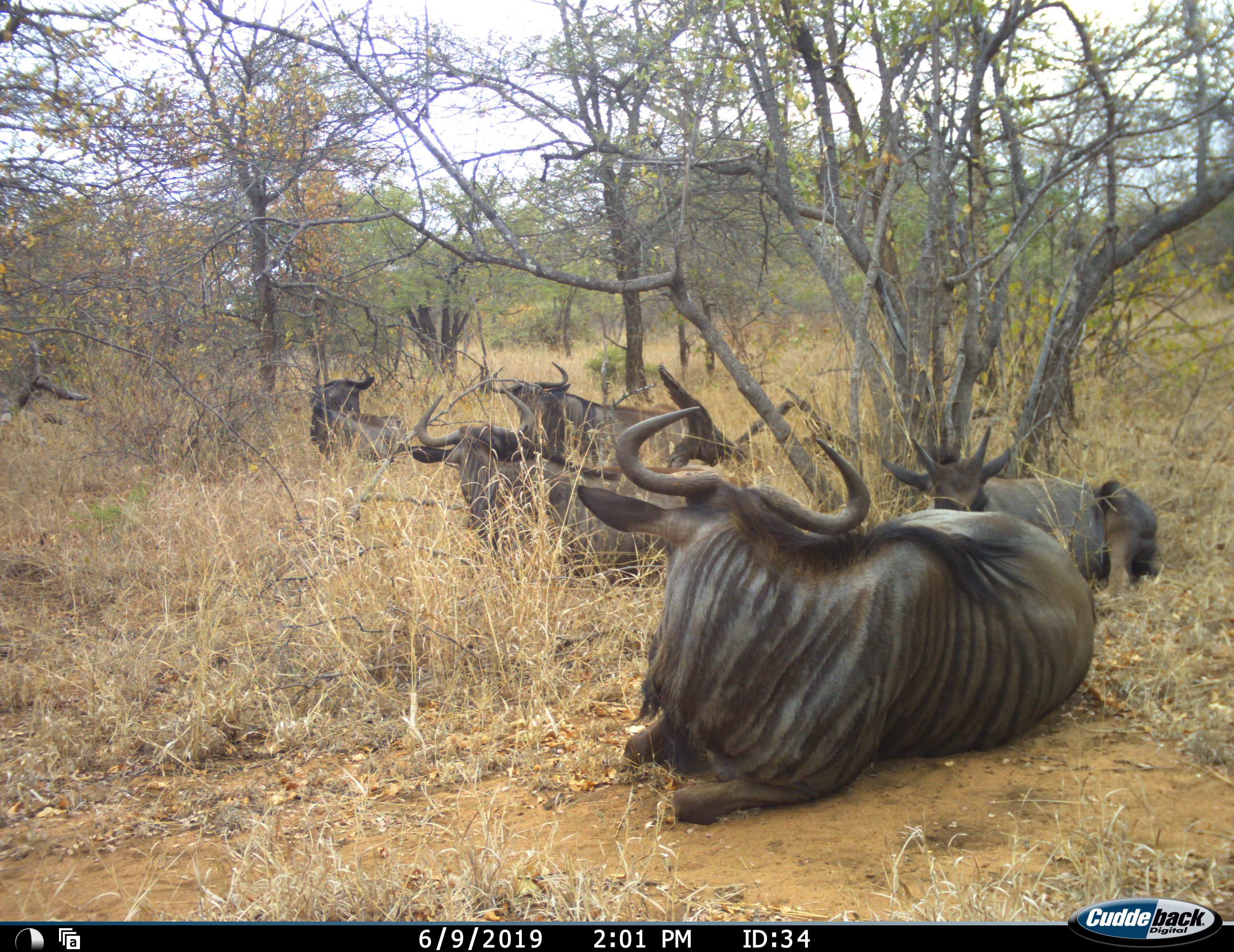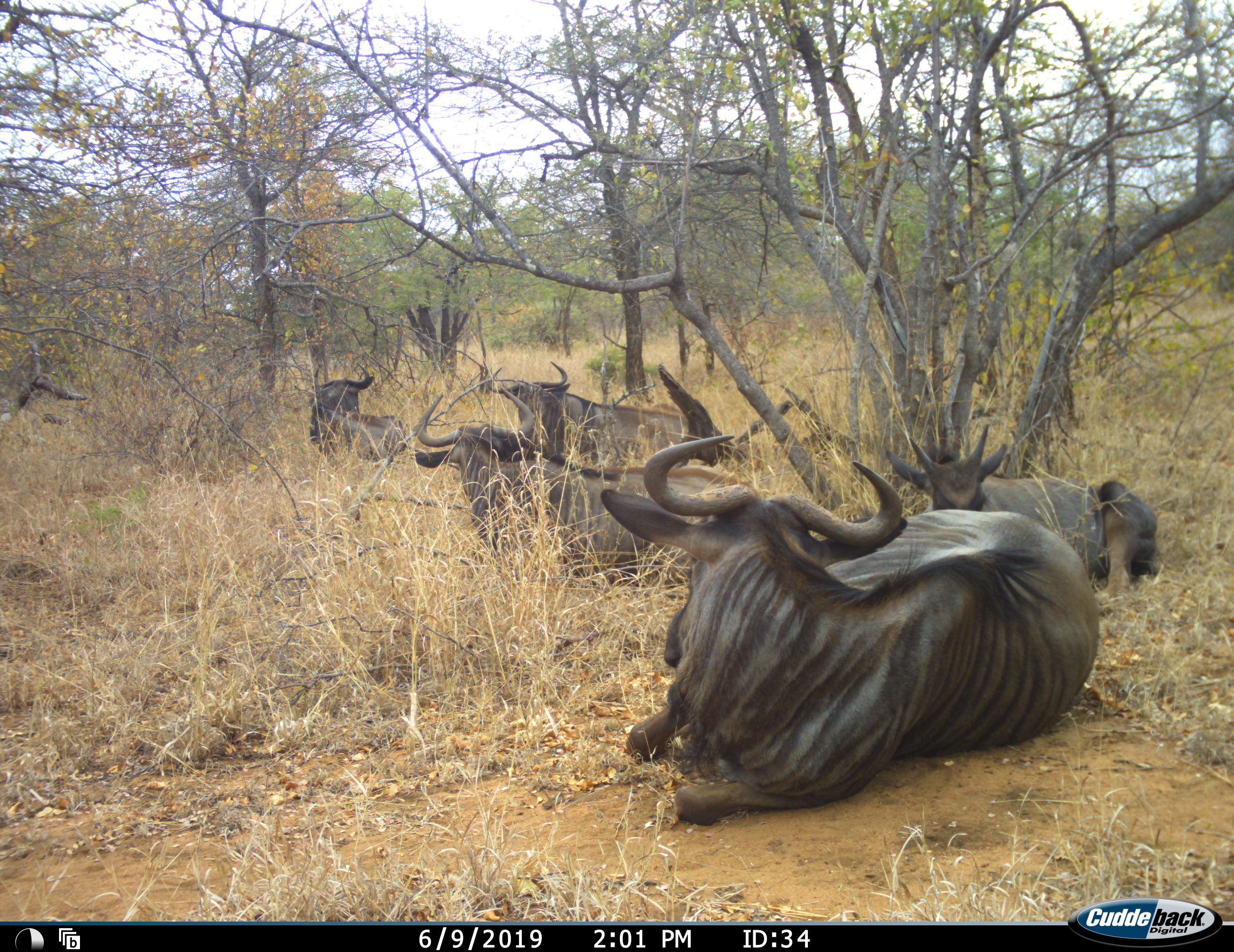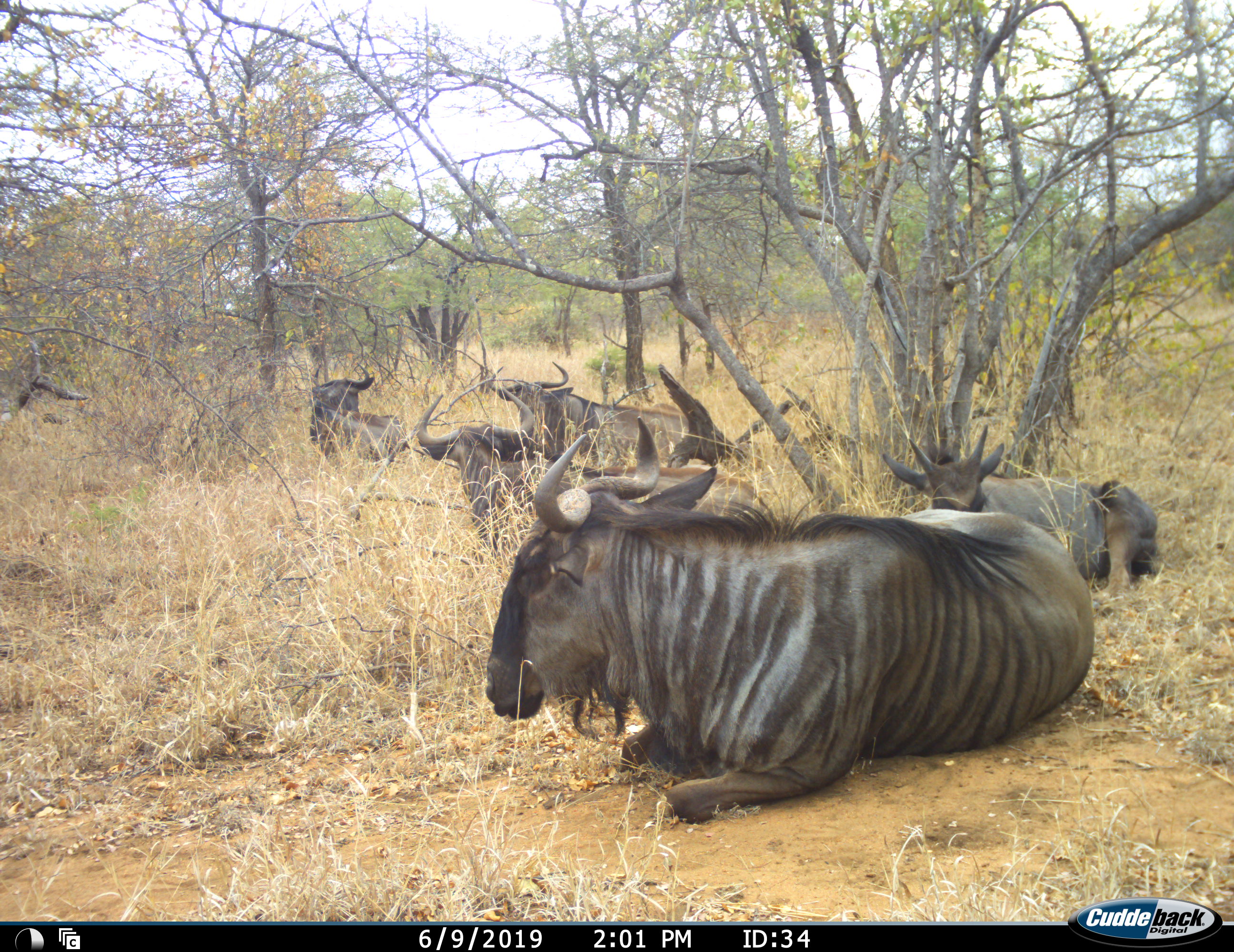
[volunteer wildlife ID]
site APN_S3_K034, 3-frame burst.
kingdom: Animalia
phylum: Chordata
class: Mammalia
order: Artiodactyla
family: Bovidae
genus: Connochaetes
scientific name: Connochaetes taurinus taurinus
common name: blue wildebeest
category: wildebeestblue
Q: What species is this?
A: Wildebeestblue (blue wildebeest) (Connochaetes taurinus taurinus).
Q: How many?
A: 5.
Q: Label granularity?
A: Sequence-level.